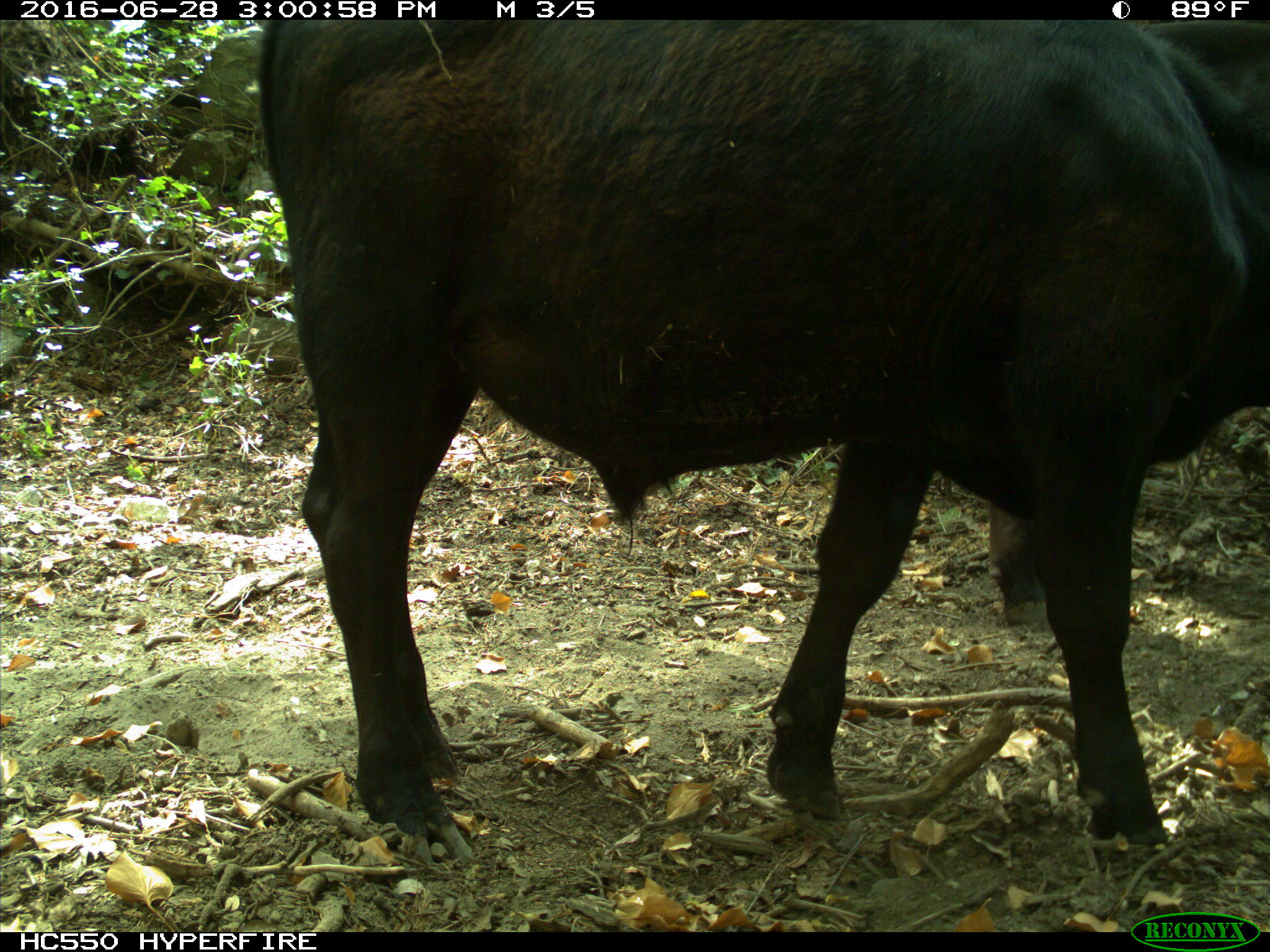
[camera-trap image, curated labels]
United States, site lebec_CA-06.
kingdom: Animalia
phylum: Chordata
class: Mammalia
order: Artiodactyla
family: Bovidae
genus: Bos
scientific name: Bos taurus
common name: domestic cow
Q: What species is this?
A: Bos taurus (domestic cow).